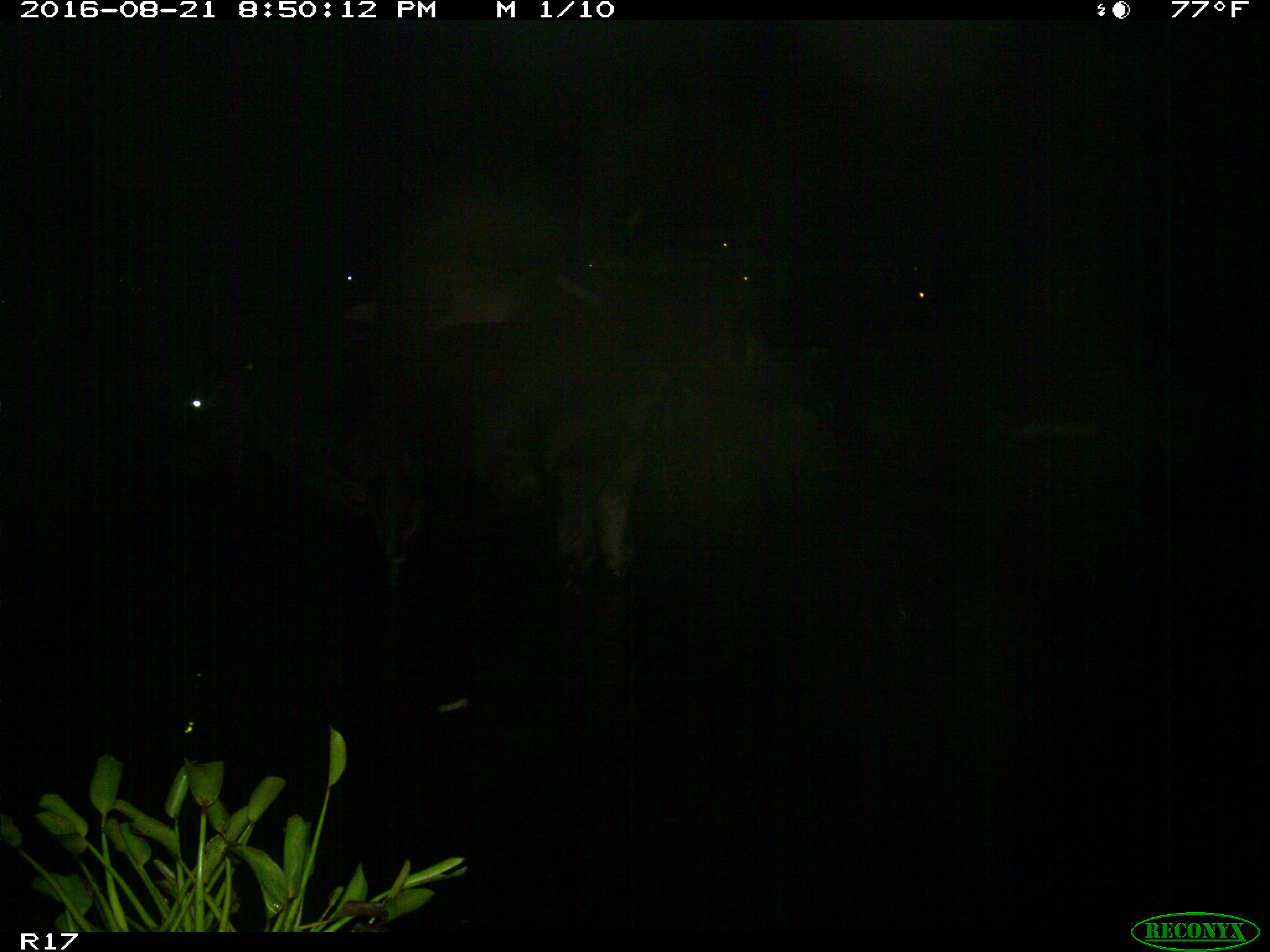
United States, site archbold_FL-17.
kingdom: Animalia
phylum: Chordata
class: Mammalia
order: Artiodactyla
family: Bovidae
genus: Bos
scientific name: Bos taurus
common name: domestic cow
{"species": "Bos taurus (domestic cow)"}